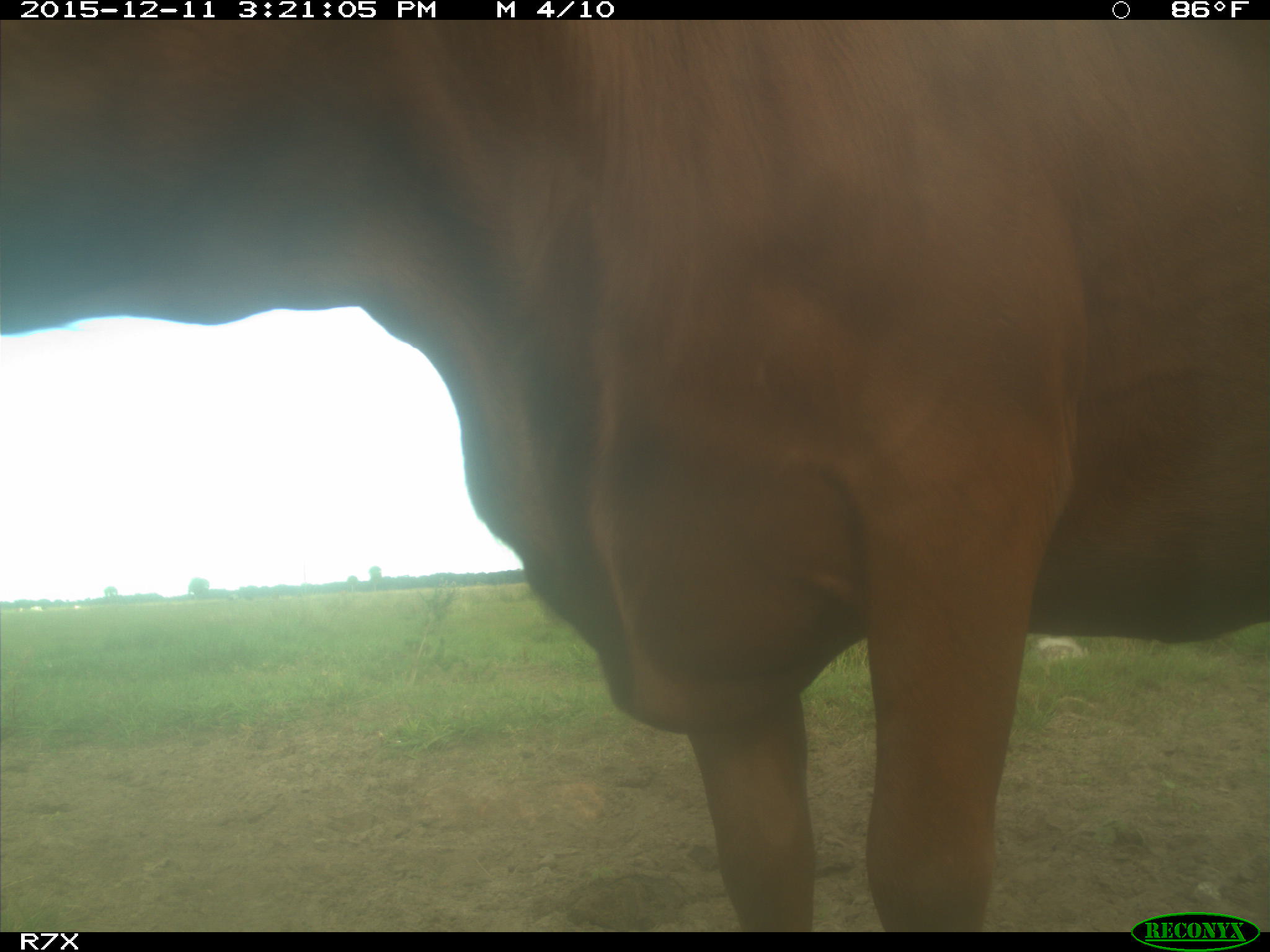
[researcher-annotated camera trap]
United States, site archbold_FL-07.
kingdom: Animalia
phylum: Chordata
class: Mammalia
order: Artiodactyla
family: Bovidae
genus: Bos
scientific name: Bos taurus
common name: domestic cow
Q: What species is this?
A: Bos taurus (domestic cow).